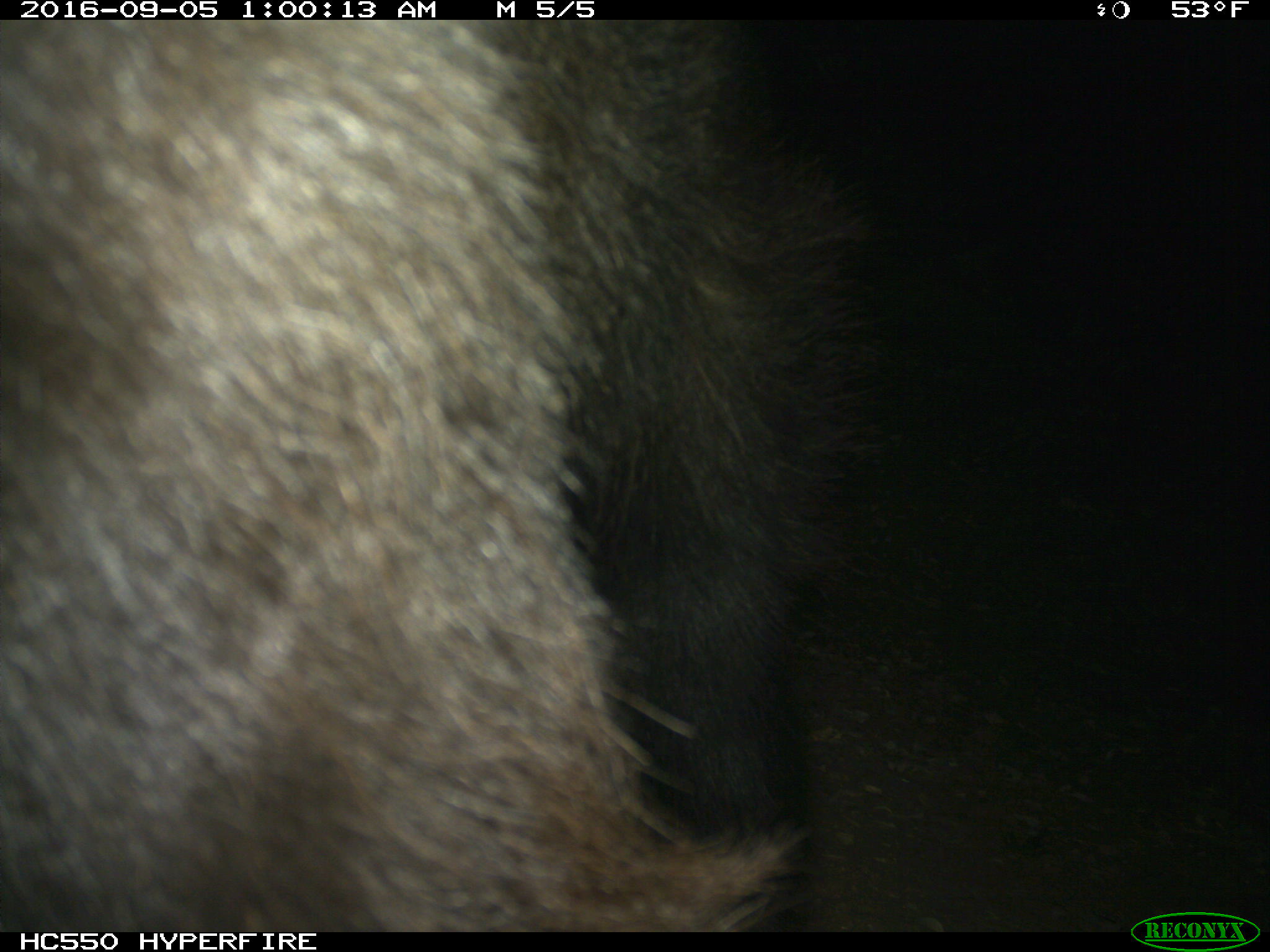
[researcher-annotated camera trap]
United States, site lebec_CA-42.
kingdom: Animalia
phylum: Chordata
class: Mammalia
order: Carnivora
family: Ursidae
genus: Ursus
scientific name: Ursus americanus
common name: american black bear